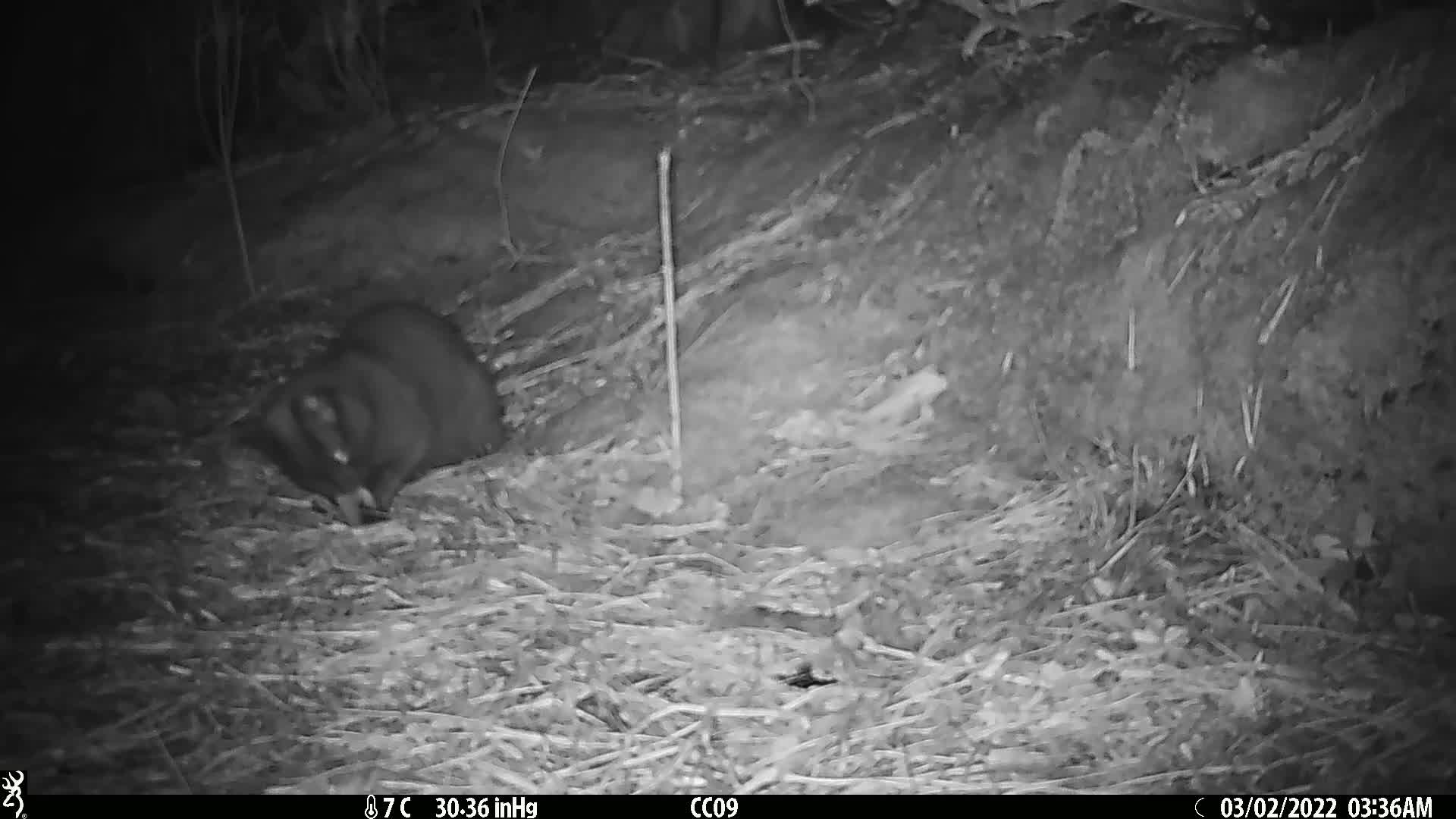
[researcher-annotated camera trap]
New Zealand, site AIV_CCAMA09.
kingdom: Animalia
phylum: Chordata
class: Mammalia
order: Carnivora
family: Felidae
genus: Felis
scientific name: Felis catus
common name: domestic cat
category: cat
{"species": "cat (domestic cat) (Felis catus)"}